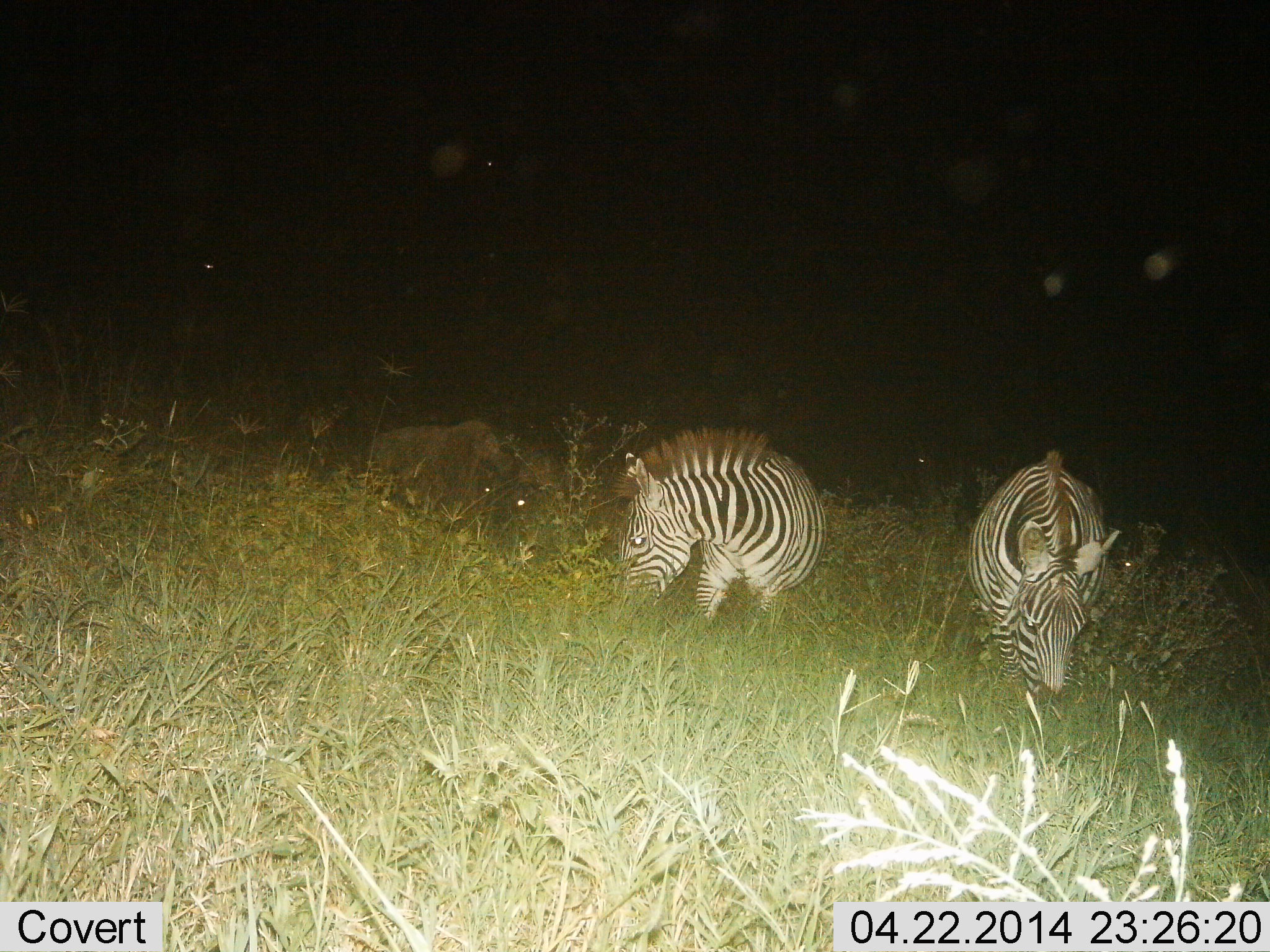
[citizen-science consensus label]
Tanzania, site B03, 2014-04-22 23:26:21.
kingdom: Animalia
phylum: Chordata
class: Mammalia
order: Artiodactyla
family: Bovidae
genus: Connochaetes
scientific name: Connochaetes taurinus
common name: blue wildebeest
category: wildebeest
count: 1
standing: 30%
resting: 0%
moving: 10%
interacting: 0%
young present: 0%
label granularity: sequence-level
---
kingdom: Animalia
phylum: Chordata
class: Mammalia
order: Perissodactyla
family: Equidae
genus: Equus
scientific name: Equus quagga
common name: plains zebra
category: zebra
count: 2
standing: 20%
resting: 0%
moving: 7%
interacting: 0%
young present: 0%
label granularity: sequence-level